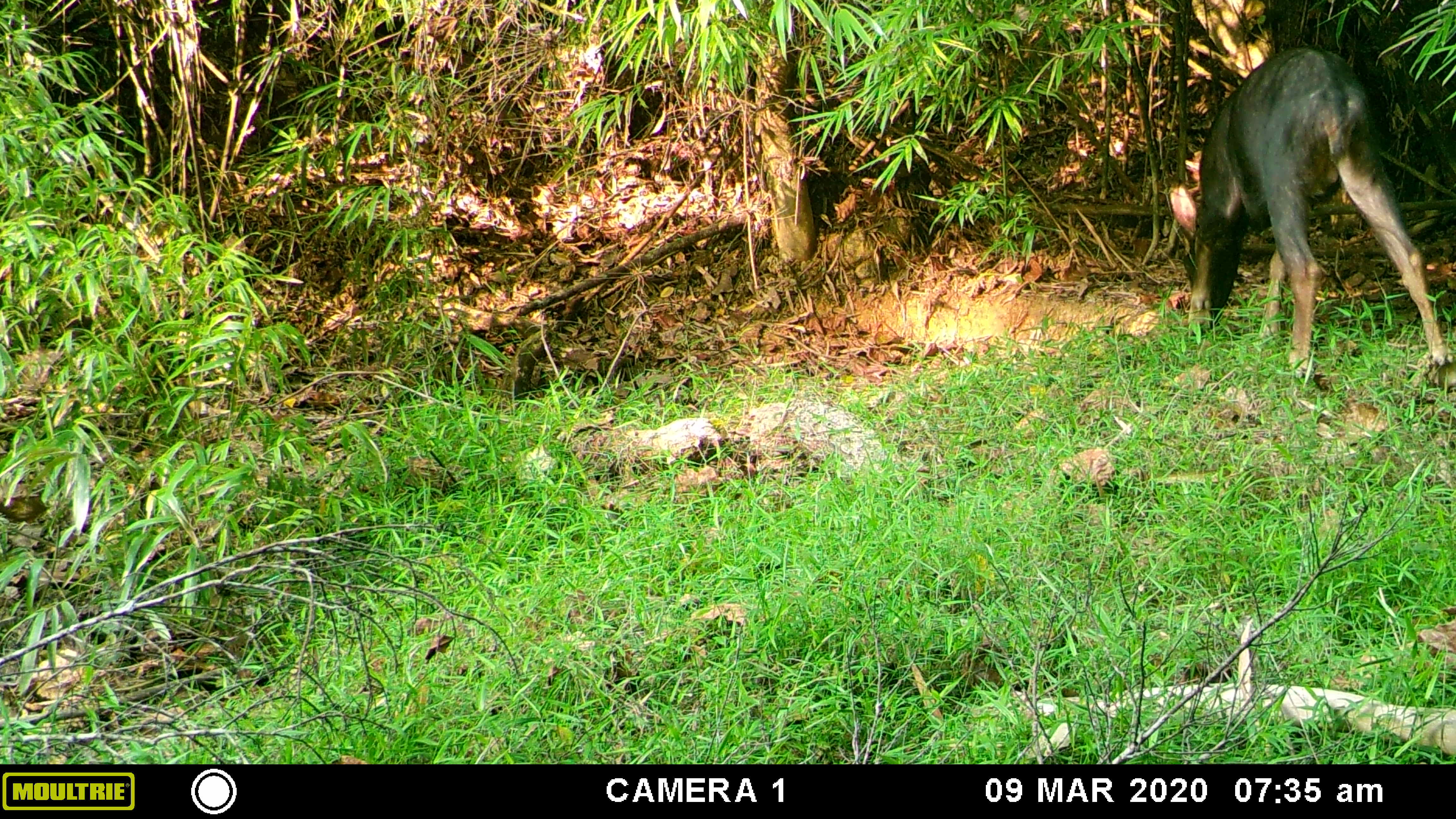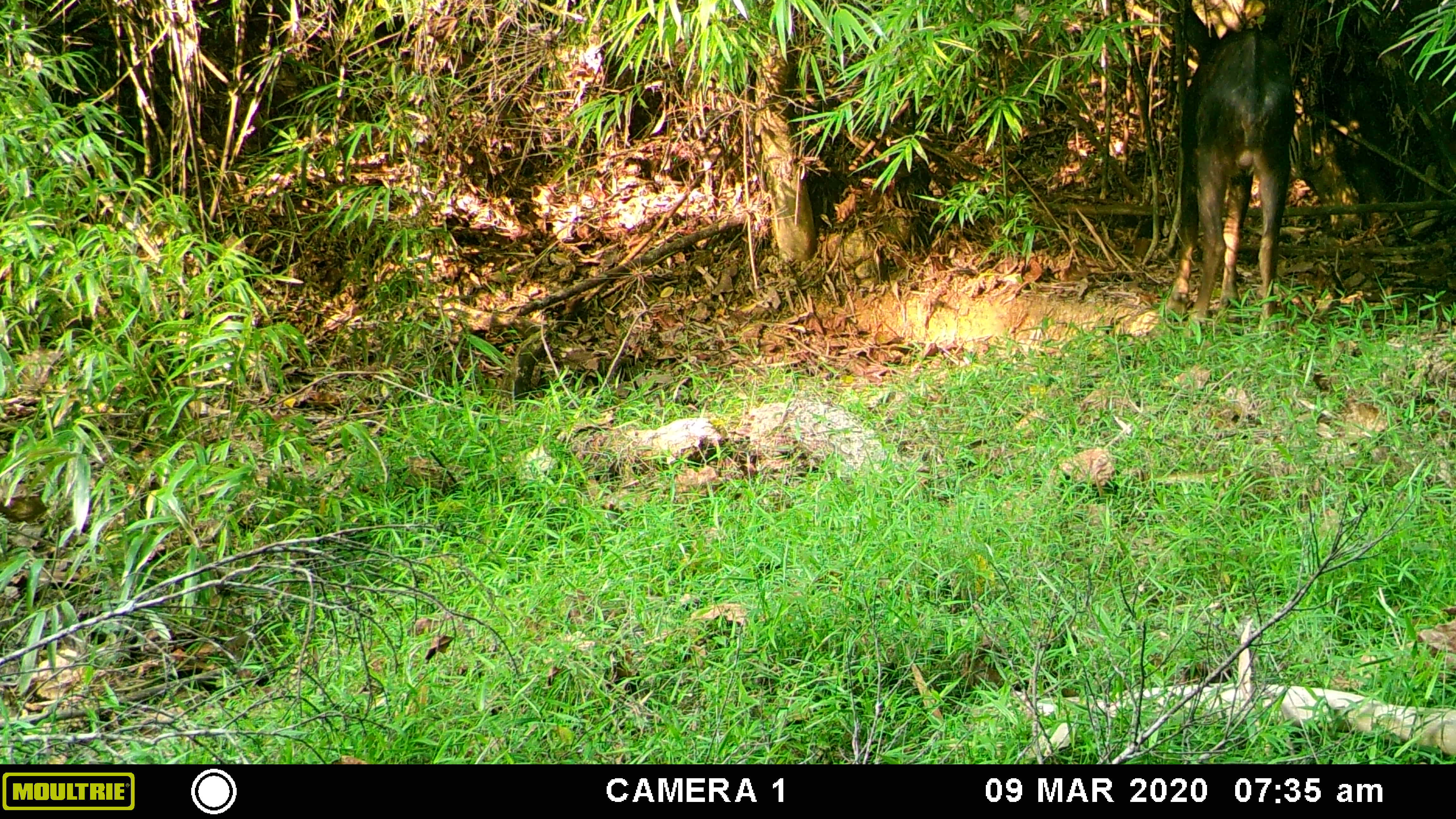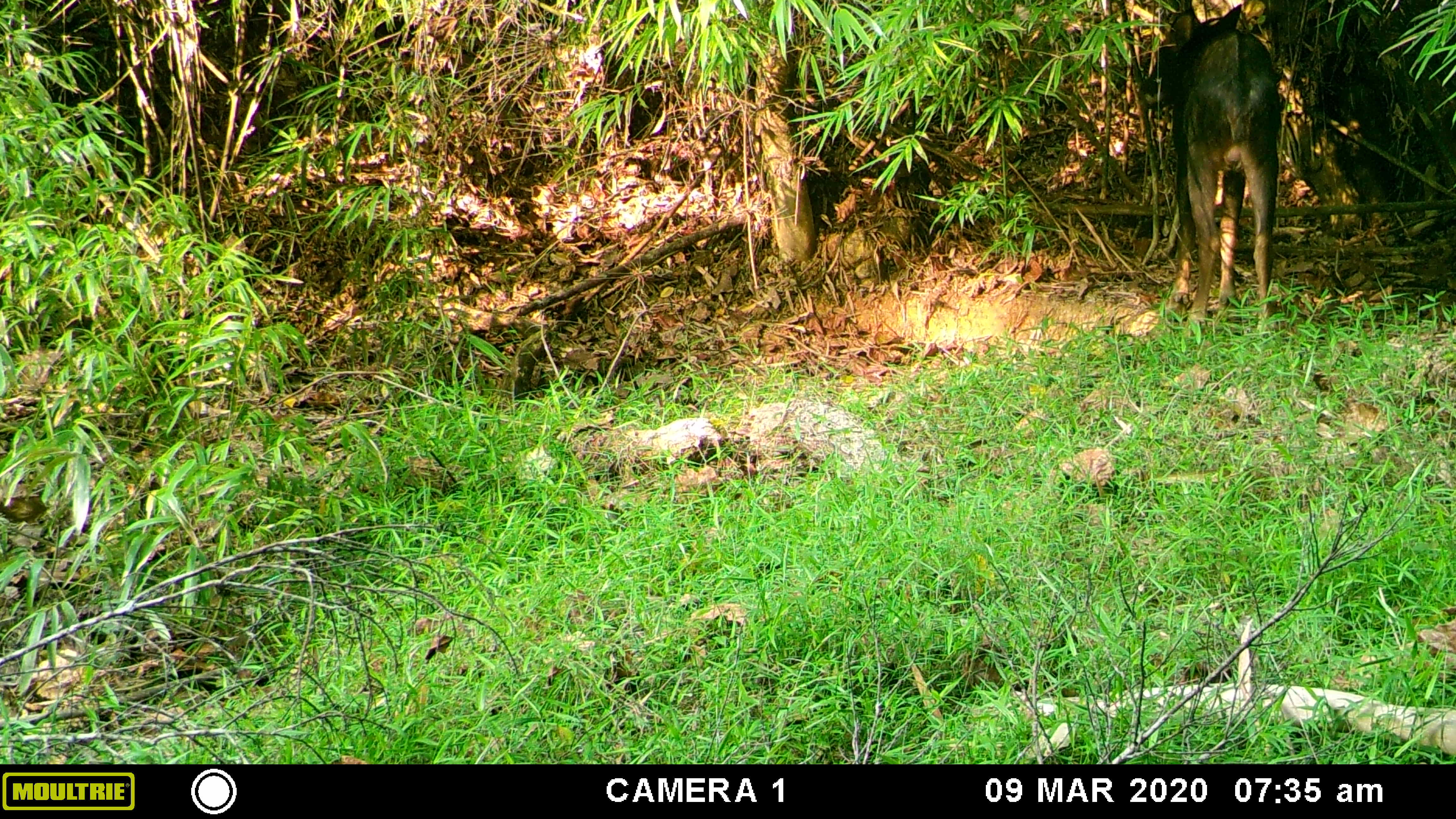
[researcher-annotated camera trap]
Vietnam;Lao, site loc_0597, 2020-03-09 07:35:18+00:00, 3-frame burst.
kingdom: Animalia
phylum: Chordata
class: Mammalia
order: Artiodactyla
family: Bovidae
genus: Capricornis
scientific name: Capricornis sumatraensis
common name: chinese serow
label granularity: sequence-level